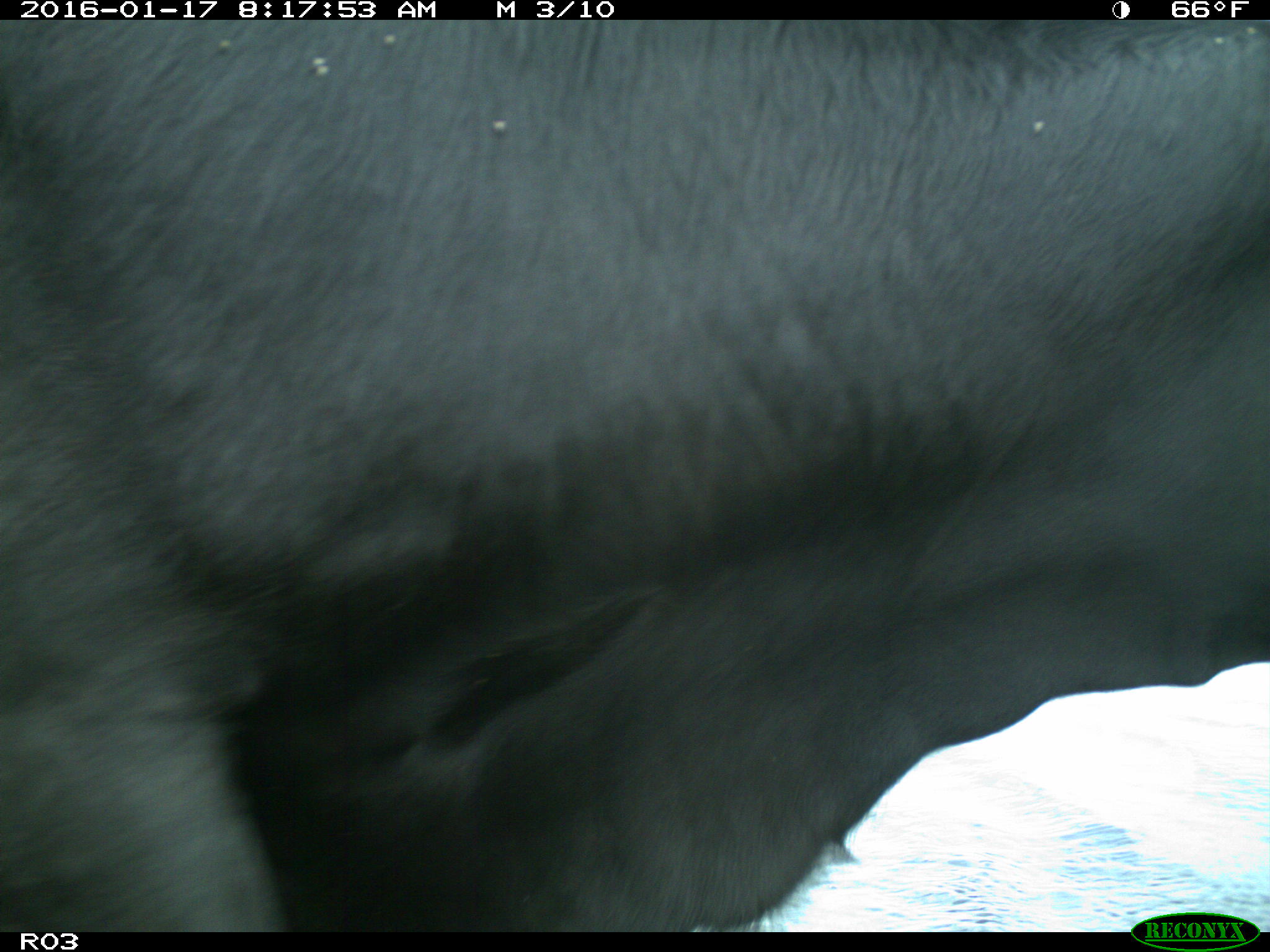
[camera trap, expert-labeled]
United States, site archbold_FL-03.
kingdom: Animalia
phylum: Chordata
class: Mammalia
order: Artiodactyla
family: Bovidae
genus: Bos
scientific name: Bos taurus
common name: domestic cow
Bos taurus (domestic cow).